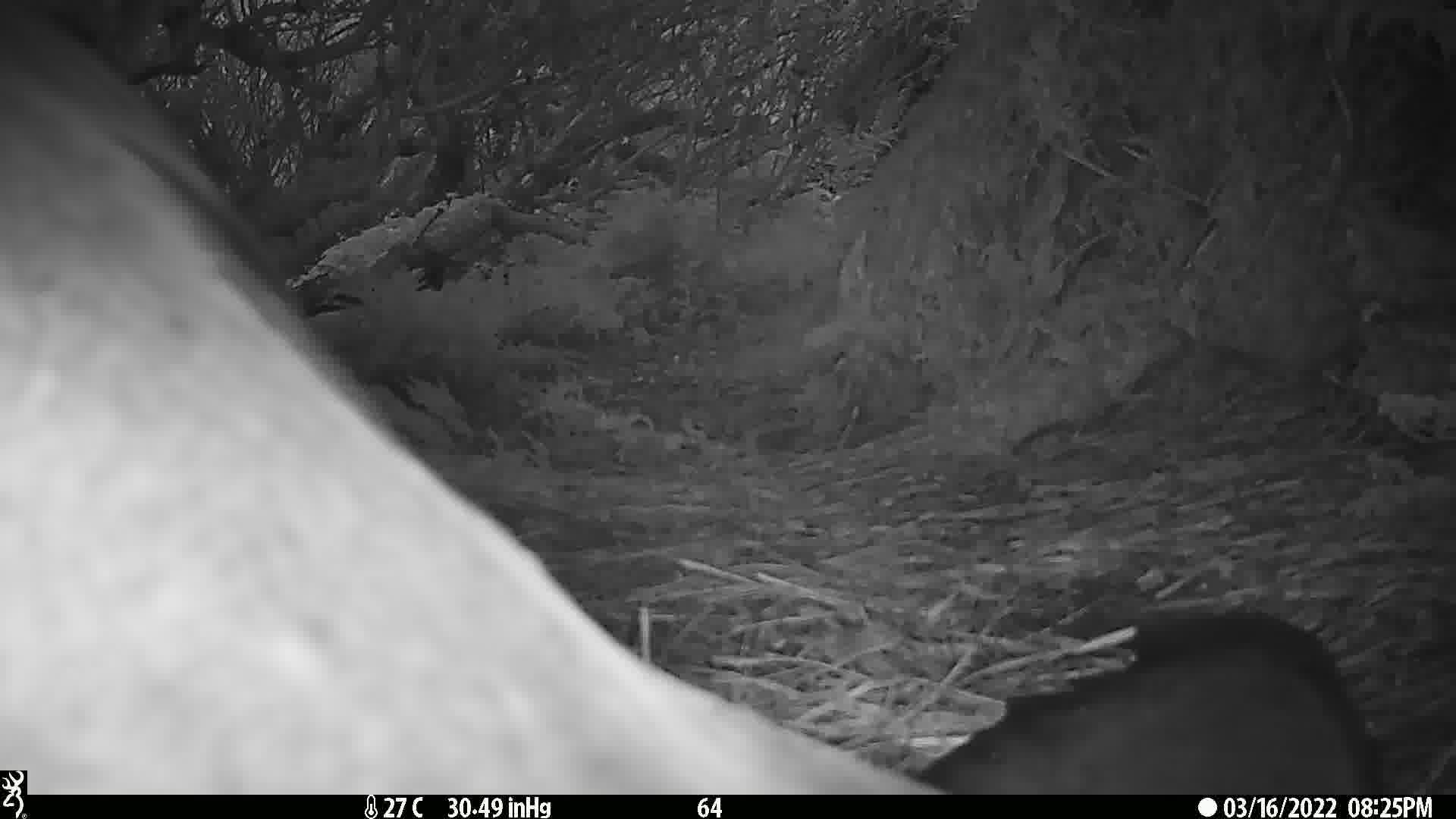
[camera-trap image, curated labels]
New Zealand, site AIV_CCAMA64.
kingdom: Animalia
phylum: Chordata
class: Mammalia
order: Carnivora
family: Otariidae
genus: Phocarctos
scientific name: Phocarctos hookeri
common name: new zealand sea lion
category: sealion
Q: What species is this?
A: Sealion (new zealand sea lion) (Phocarctos hookeri).